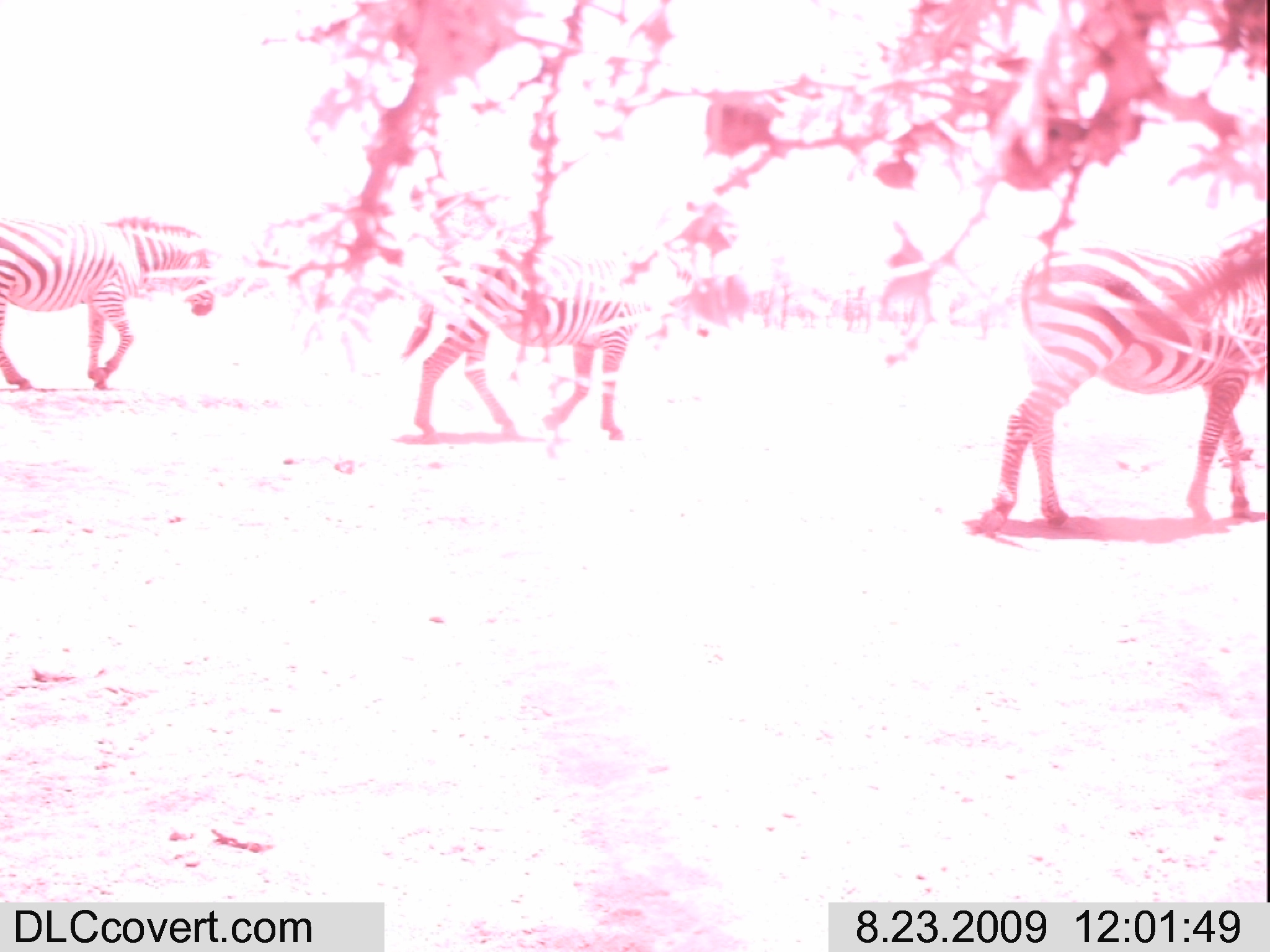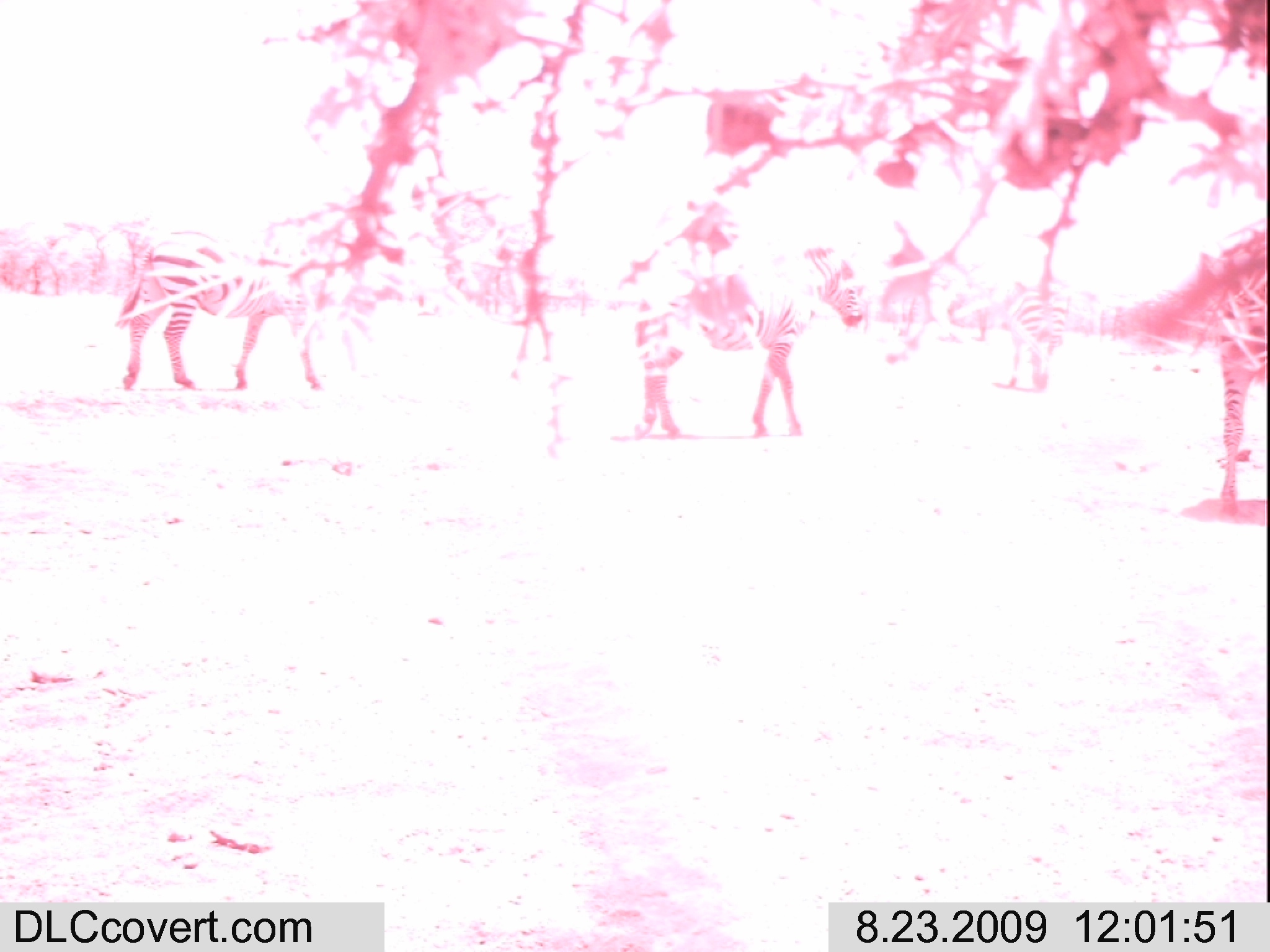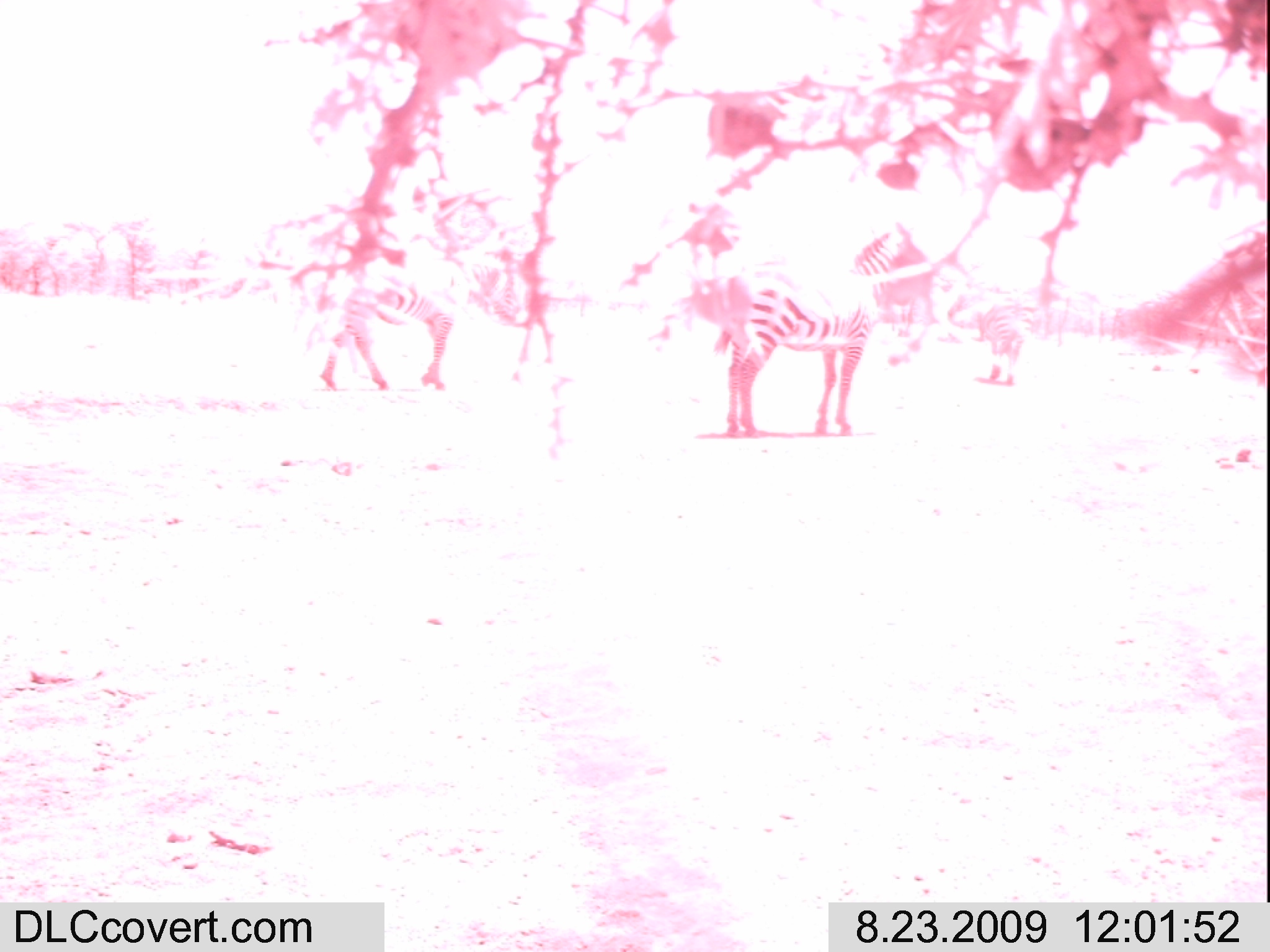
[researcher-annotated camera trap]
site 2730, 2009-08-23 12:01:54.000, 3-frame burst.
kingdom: Animalia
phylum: Chordata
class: Mammalia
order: Perissodactyla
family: Equidae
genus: Equus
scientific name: Equus quagga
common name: plains zebra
Equus quagga (plains zebra), count 3.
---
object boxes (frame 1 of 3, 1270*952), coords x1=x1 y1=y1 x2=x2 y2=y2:
equus quagga: x1=969 y1=215 x2=1268 y2=538; x1=394 y1=238 x2=679 y2=447; x1=0 y1=209 x2=213 y2=385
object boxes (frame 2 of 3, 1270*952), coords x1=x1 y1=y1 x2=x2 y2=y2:
equus quagga: x1=625 y1=247 x2=861 y2=443; x1=120 y1=223 x2=337 y2=391; x1=1219 y1=266 x2=1270 y2=515; x1=1001 y1=281 x2=1066 y2=394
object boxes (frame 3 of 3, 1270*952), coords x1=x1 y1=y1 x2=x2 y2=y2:
equus quagga: x1=710 y1=218 x2=918 y2=442; x1=306 y1=246 x2=520 y2=388; x1=974 y1=298 x2=1029 y2=385